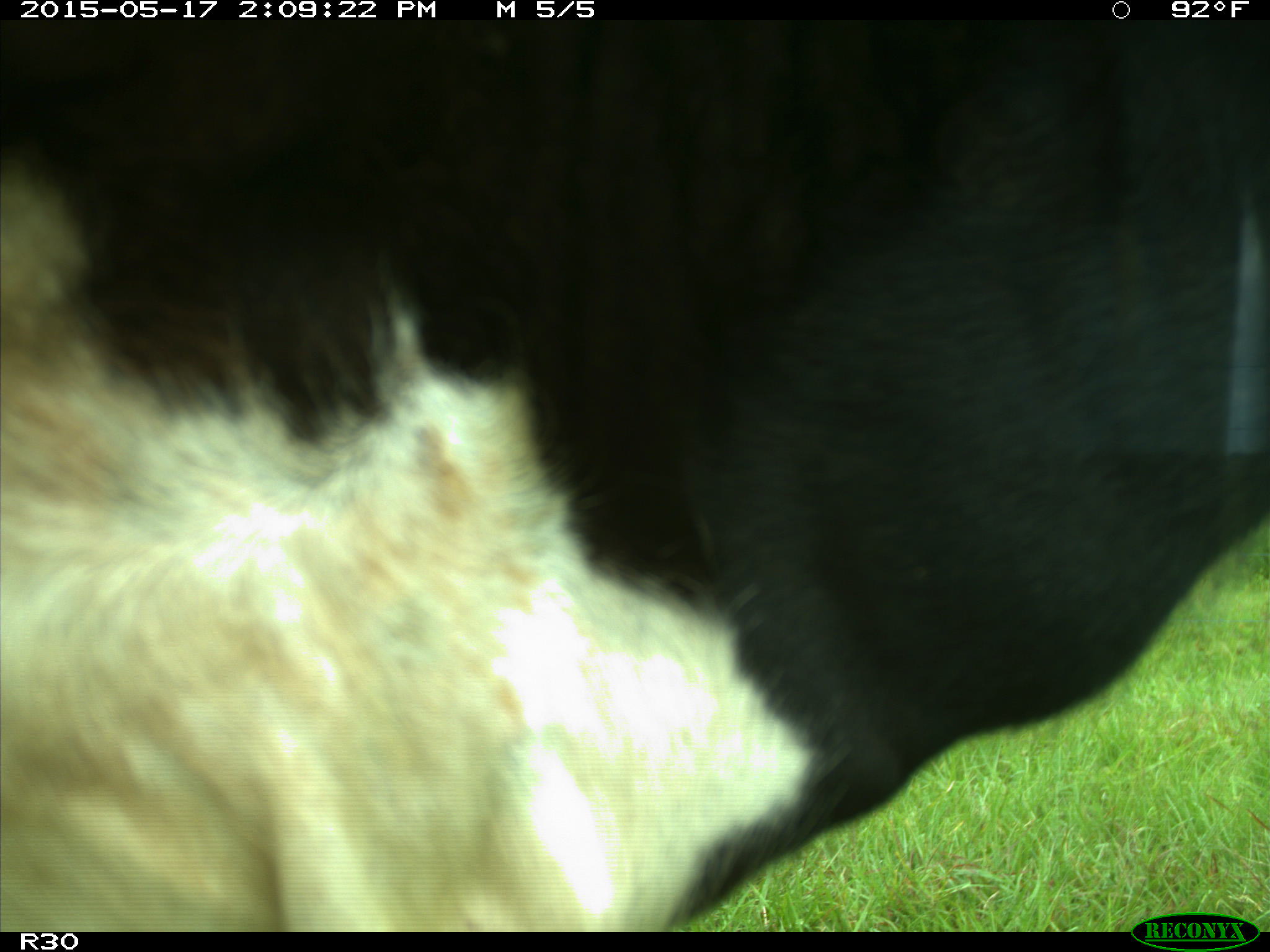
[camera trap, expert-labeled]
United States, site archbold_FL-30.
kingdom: Animalia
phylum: Chordata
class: Mammalia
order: Artiodactyla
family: Bovidae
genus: Bos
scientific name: Bos taurus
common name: domestic cow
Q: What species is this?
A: Bos taurus (domestic cow).